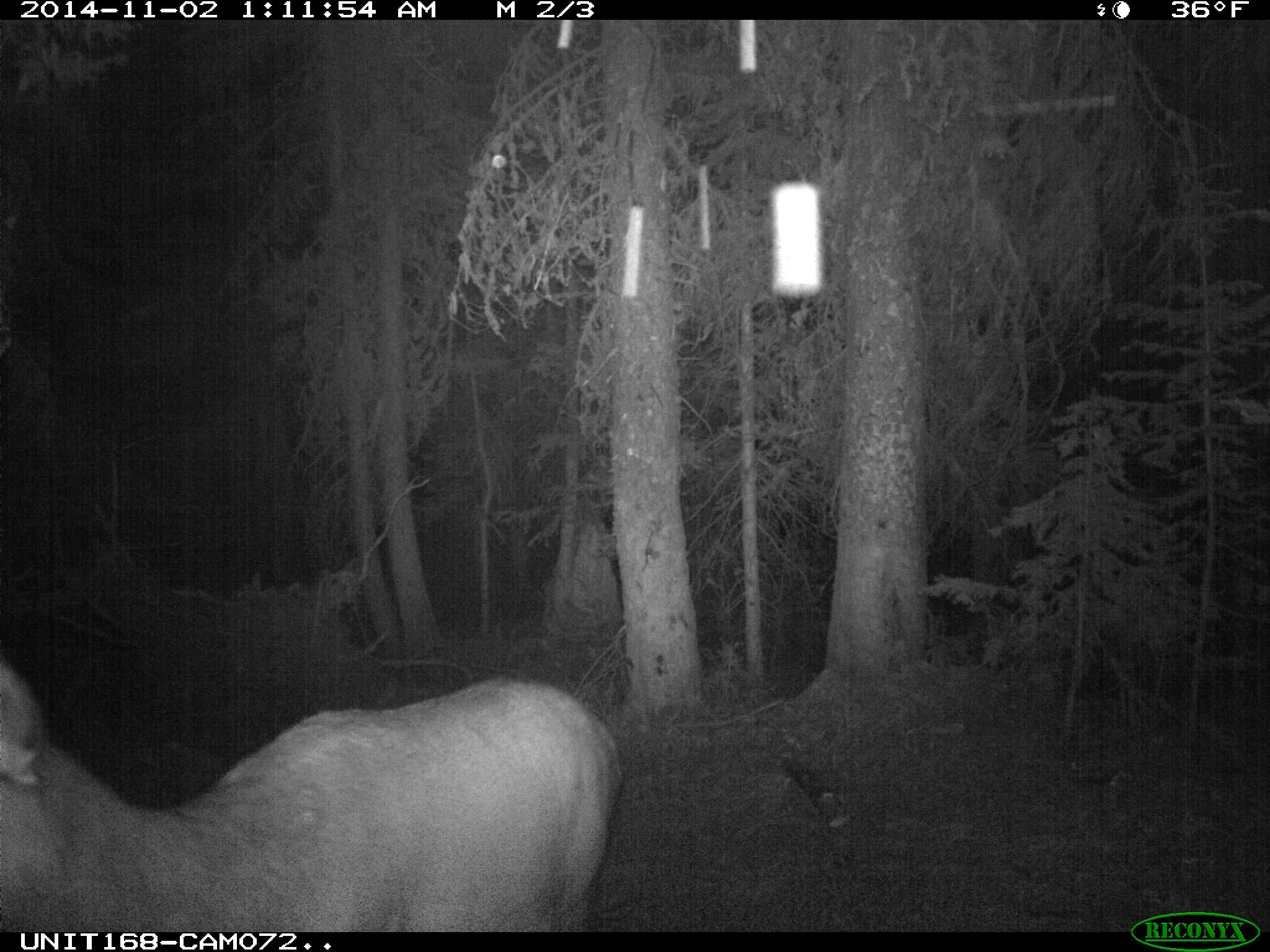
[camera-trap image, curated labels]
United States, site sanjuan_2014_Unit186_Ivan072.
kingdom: Animalia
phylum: Chordata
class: Mammalia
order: Artiodactyla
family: Cervidae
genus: Cervus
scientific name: Cervus elaphus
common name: red deer